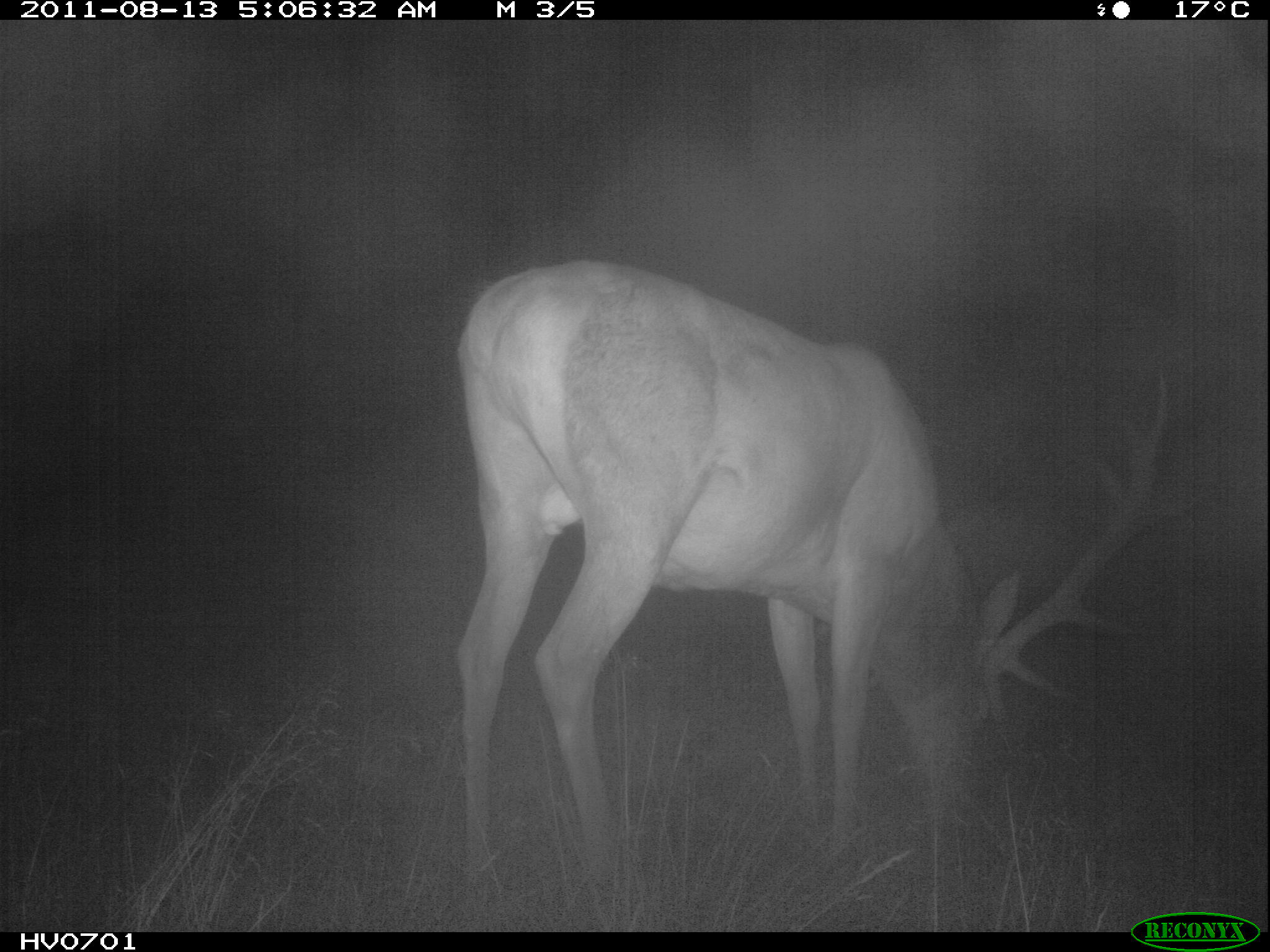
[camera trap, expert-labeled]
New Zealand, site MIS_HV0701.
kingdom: Animalia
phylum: Chordata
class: Mammalia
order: Artiodactyla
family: Cervidae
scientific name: Cervidae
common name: deer